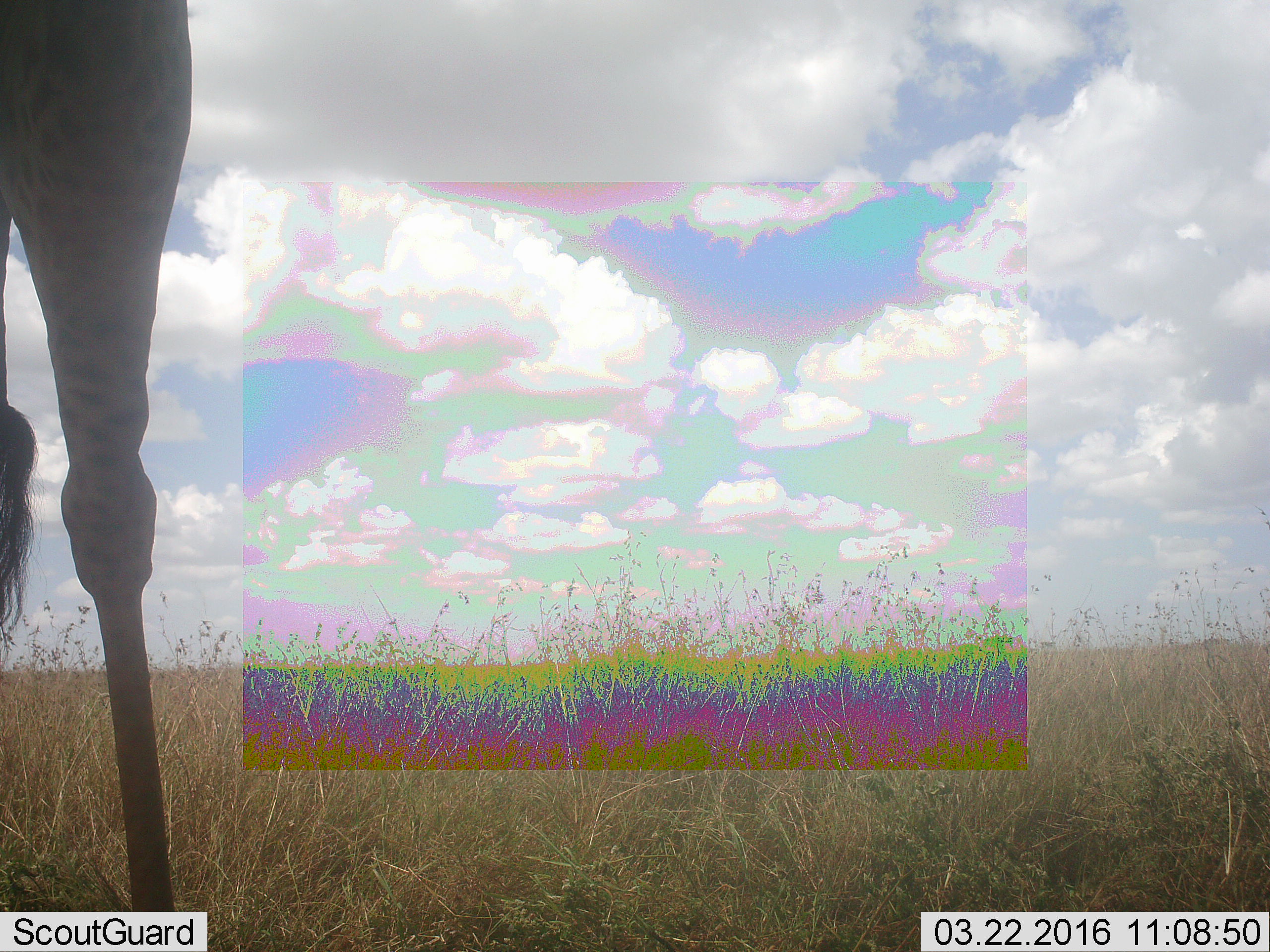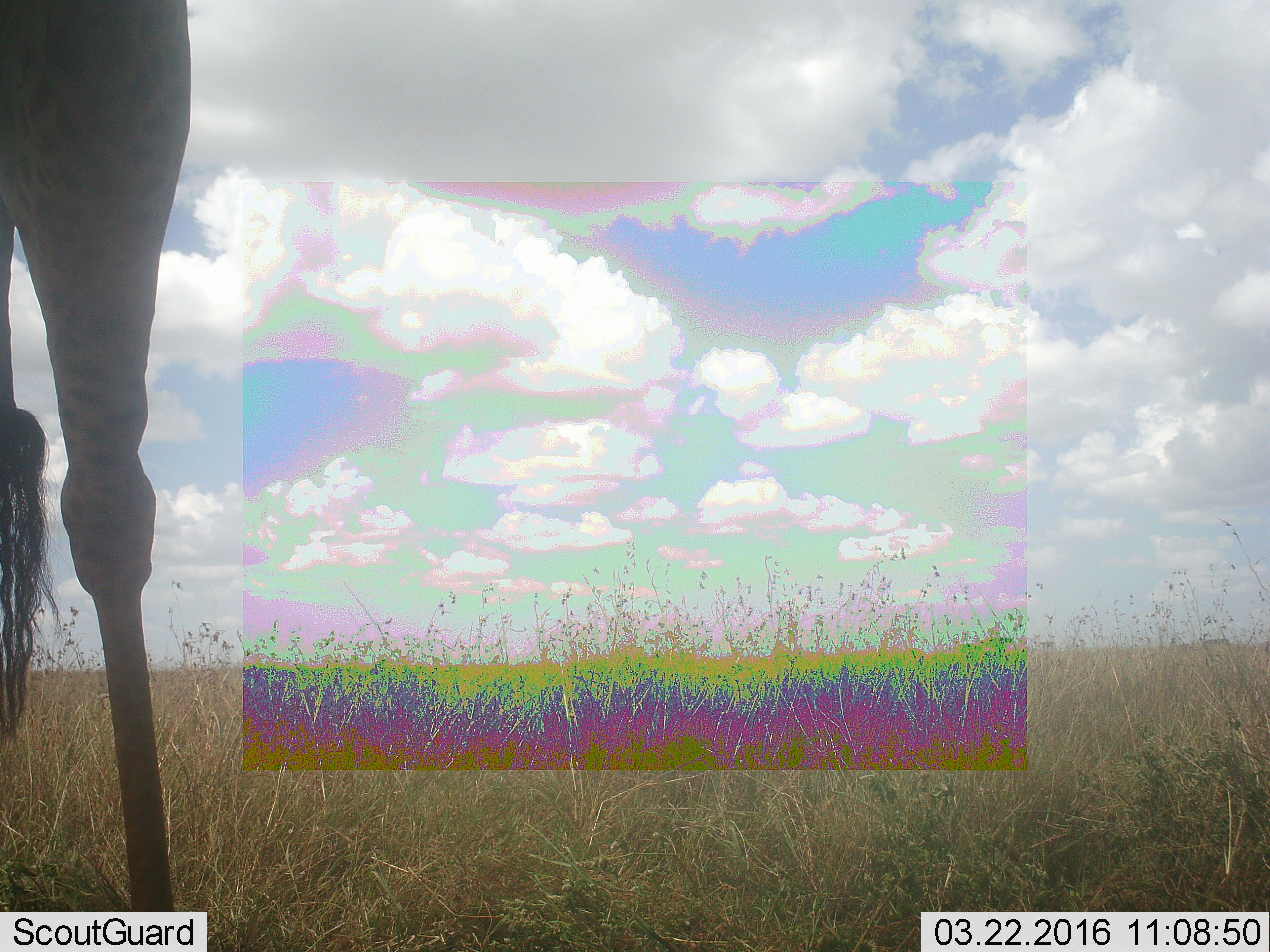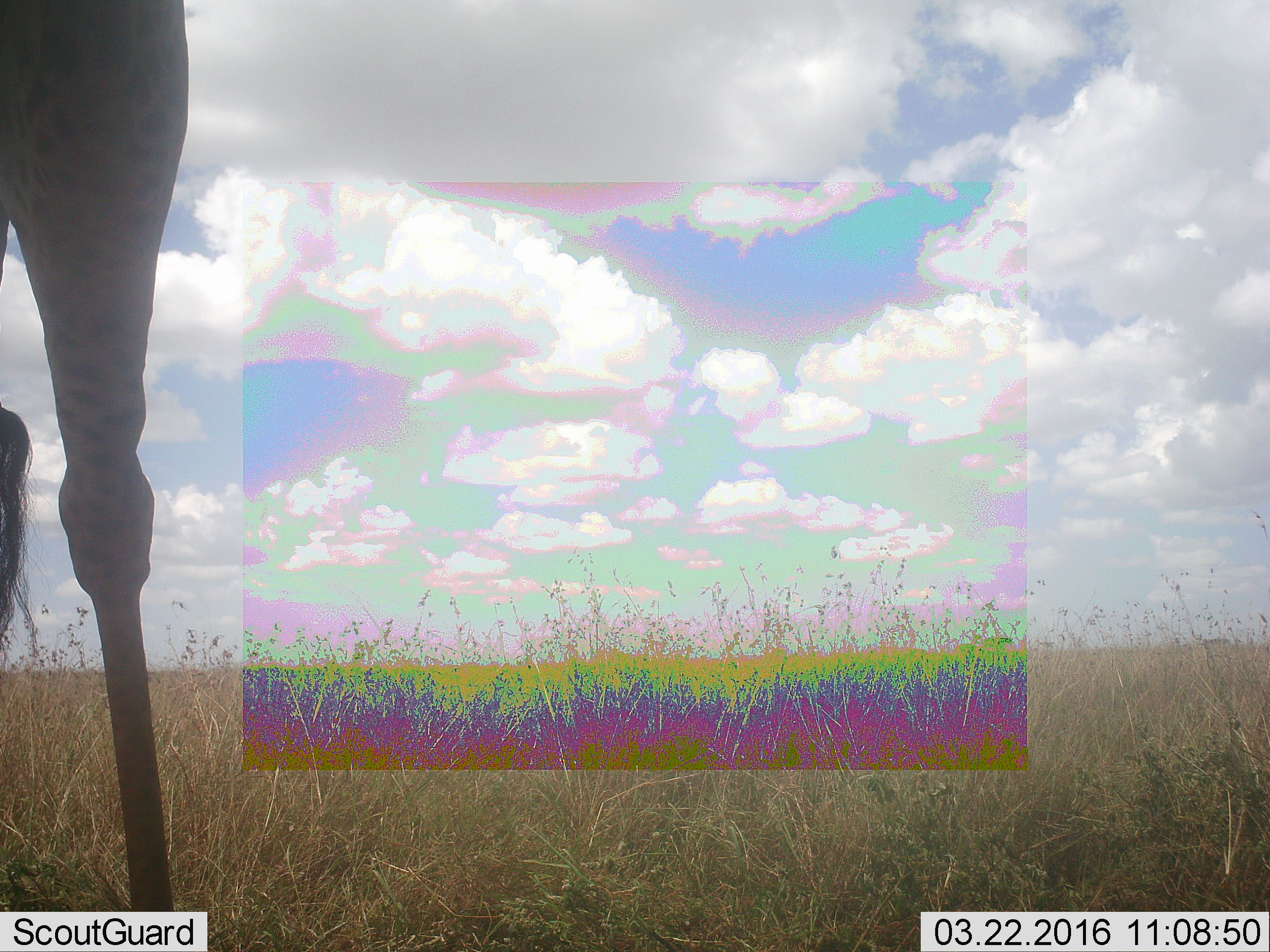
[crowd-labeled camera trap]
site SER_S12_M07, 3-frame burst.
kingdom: Animalia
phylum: Chordata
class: Mammalia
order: Artiodactyla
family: Giraffidae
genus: Giraffa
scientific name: Giraffa camelopardalis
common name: giraffe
Giraffe (Giraffa camelopardalis), count 1. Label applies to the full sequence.